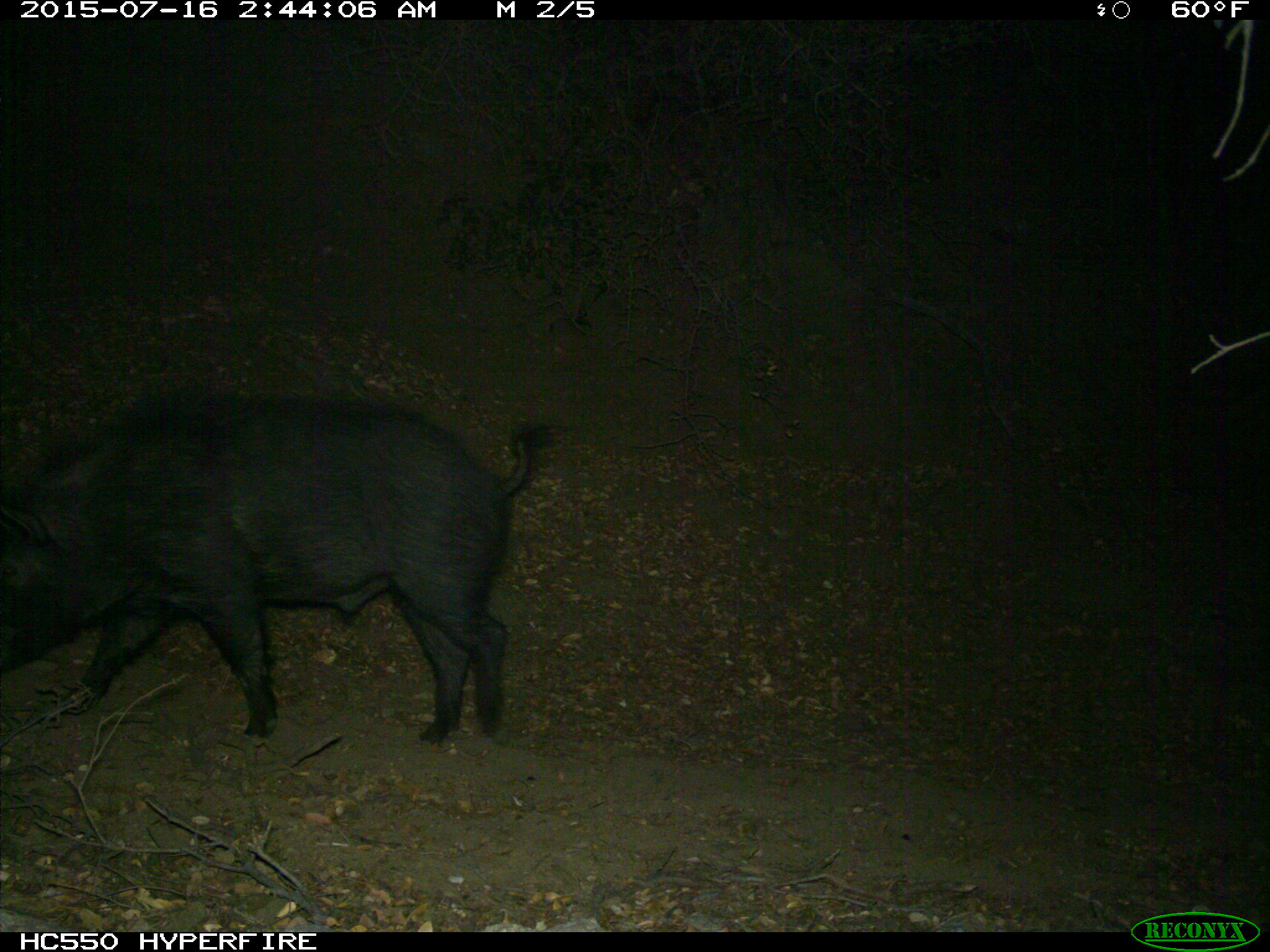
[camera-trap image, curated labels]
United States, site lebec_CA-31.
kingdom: Animalia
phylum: Chordata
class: Mammalia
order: Artiodactyla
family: Suidae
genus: Sus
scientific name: Sus scrofa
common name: wild boar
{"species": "Sus scrofa (wild boar)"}